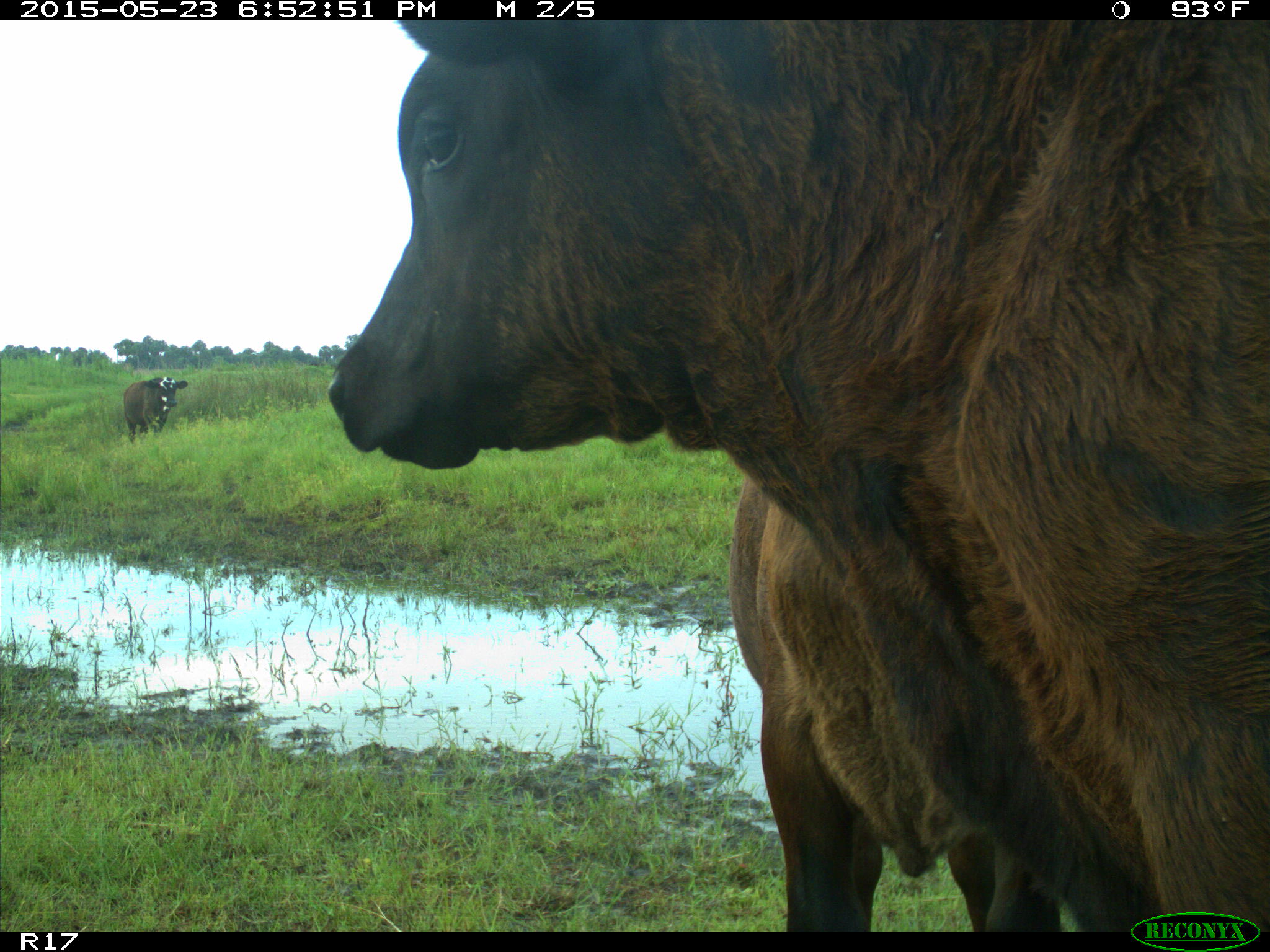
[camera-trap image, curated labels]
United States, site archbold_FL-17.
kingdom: Animalia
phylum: Chordata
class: Mammalia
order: Artiodactyla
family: Bovidae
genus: Bos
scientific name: Bos taurus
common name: domestic cow